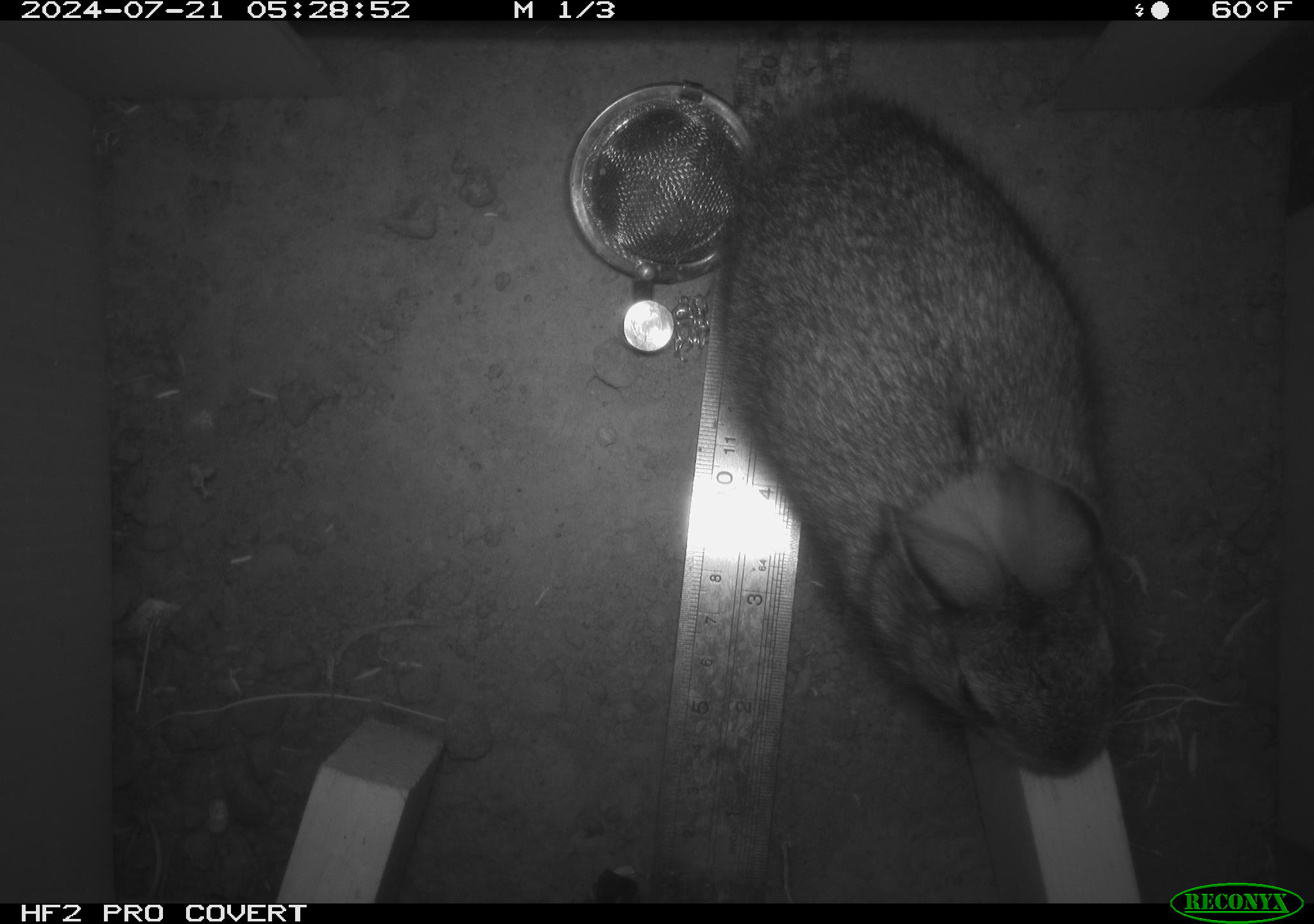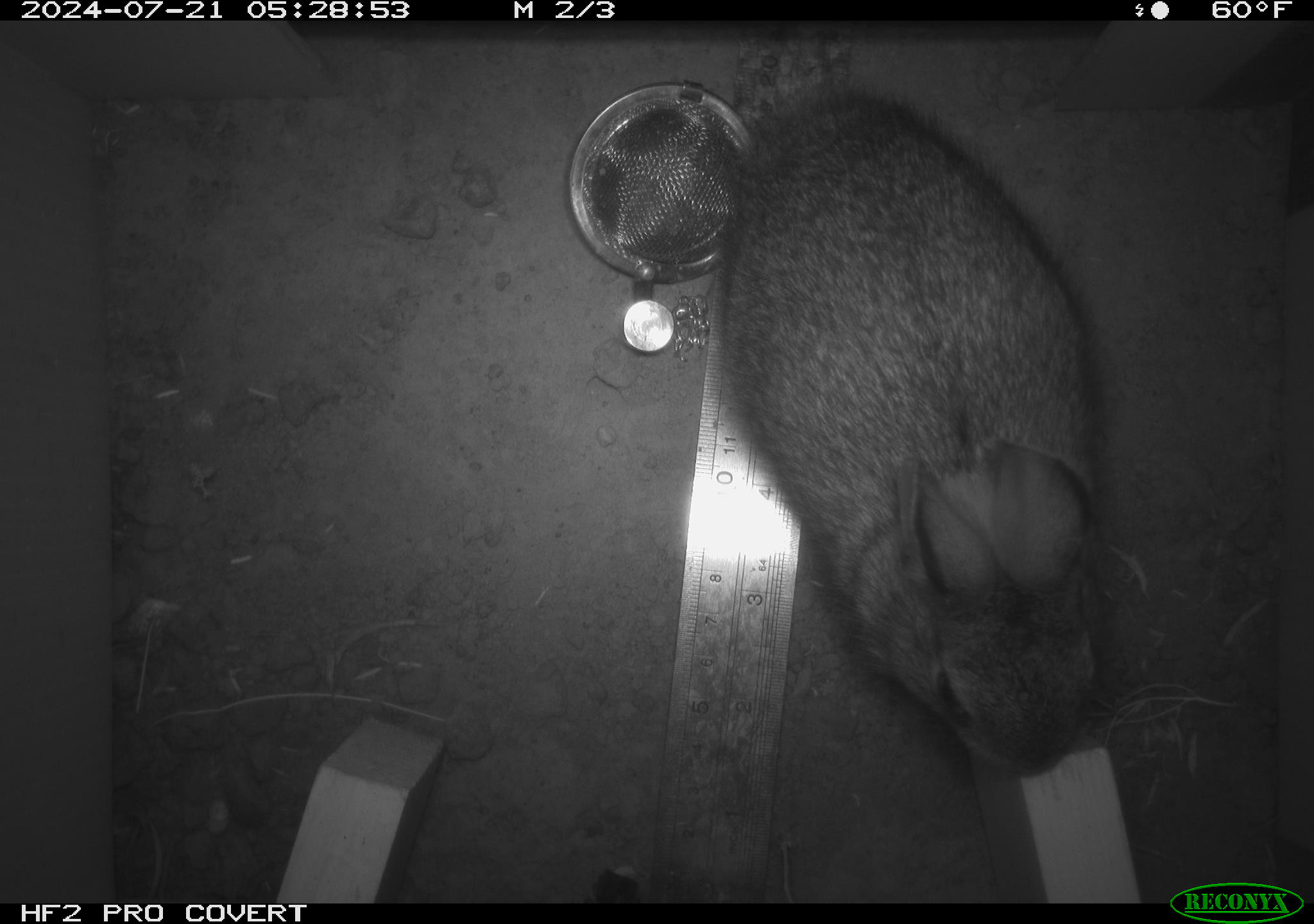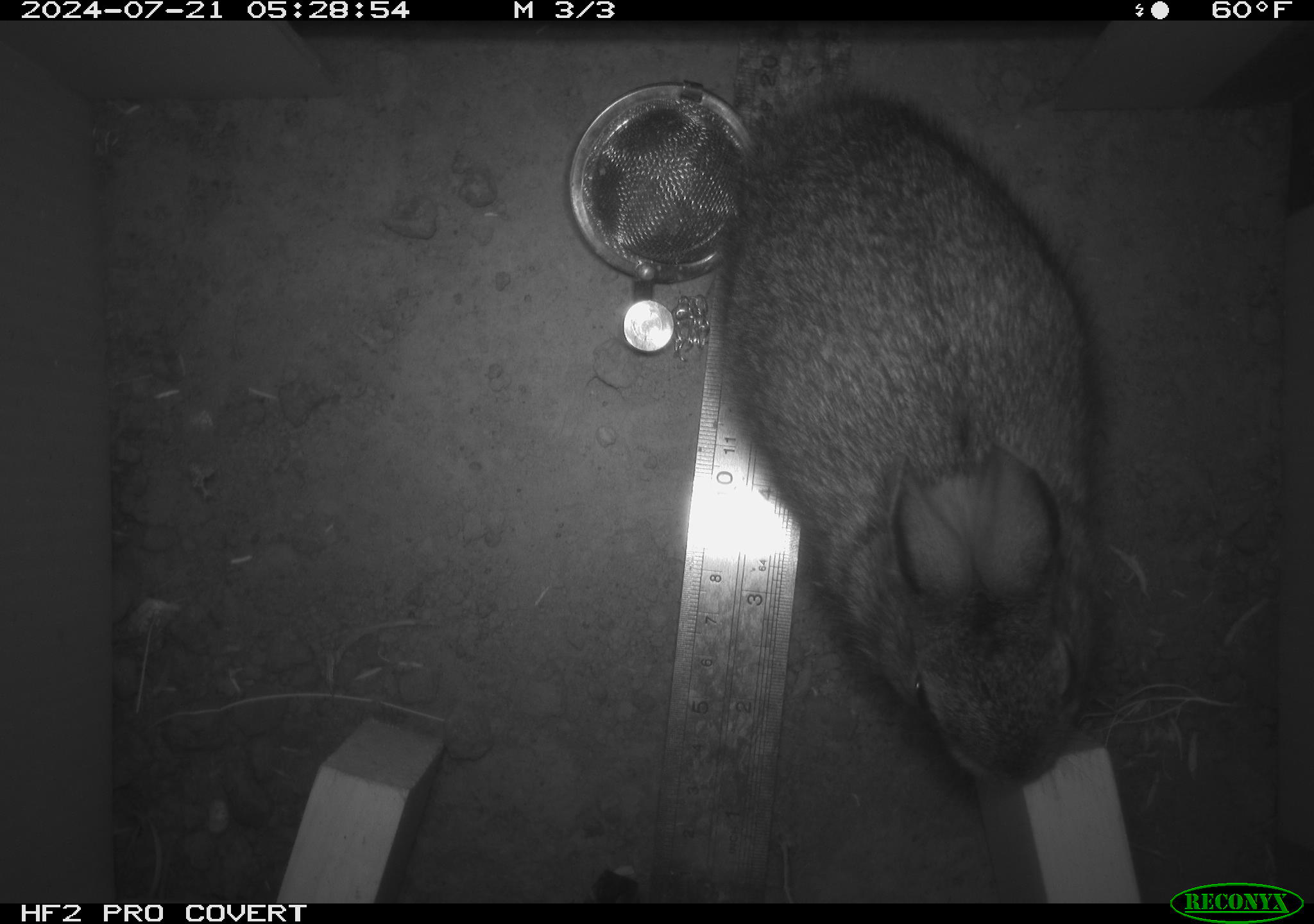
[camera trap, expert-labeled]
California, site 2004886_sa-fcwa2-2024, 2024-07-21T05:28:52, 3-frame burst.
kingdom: Animalia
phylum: Chordata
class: Mammalia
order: Lagomorpha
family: Leporidae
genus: Sylvilagus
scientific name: Sylvilagus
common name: cottontail rabbits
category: sylvilagus species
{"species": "sylvilagus species (cottontail rabbits) (Sylvilagus)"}